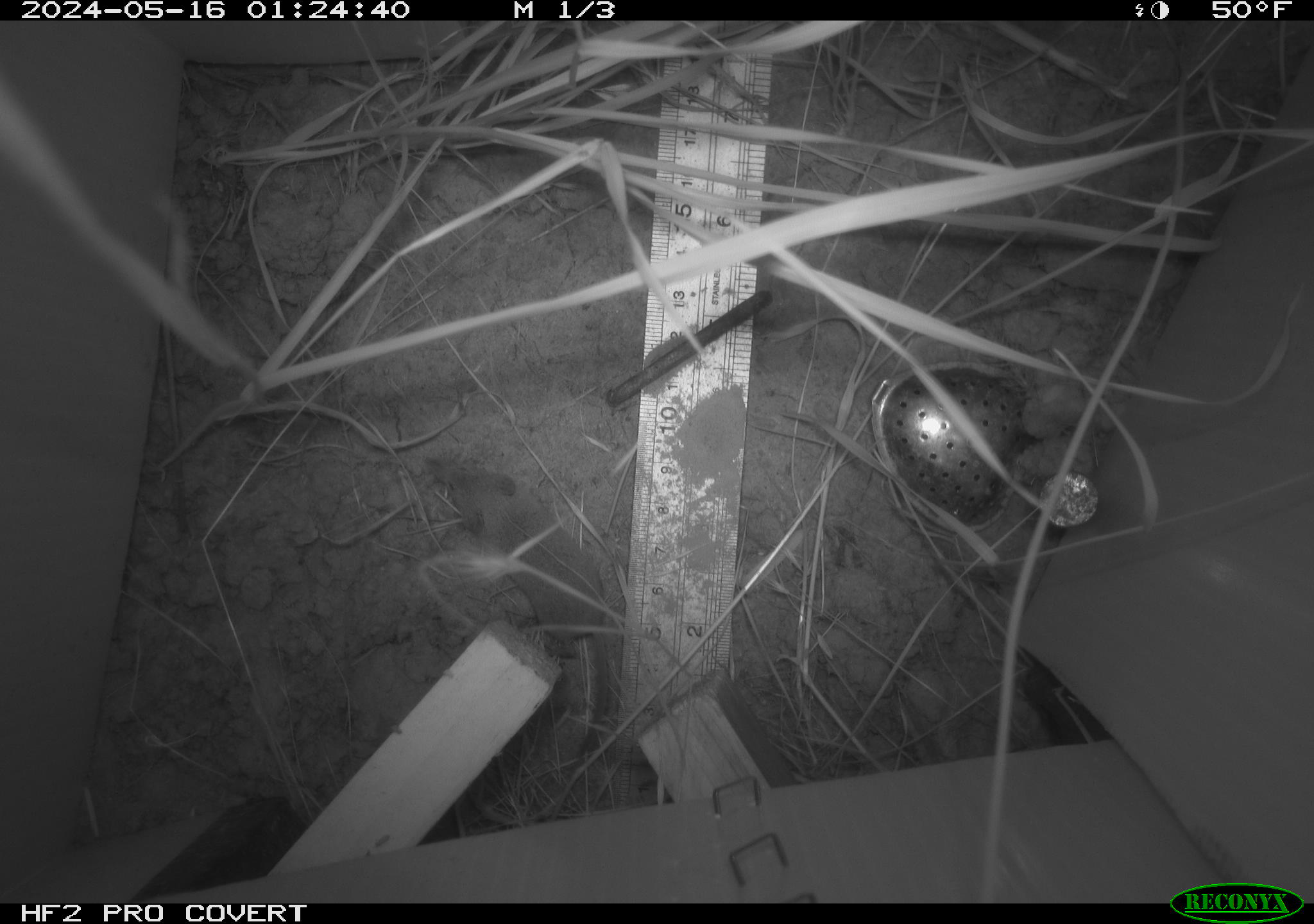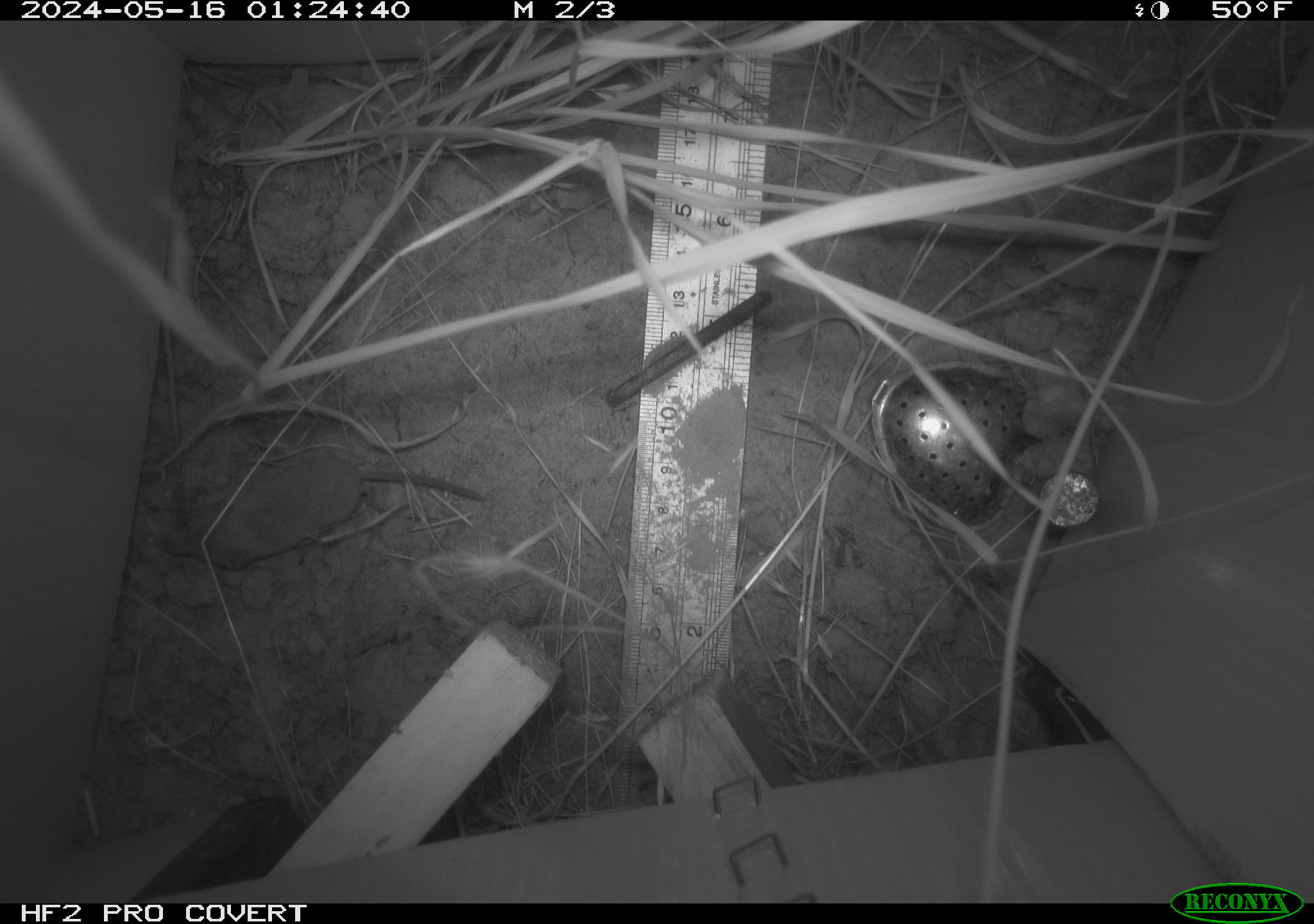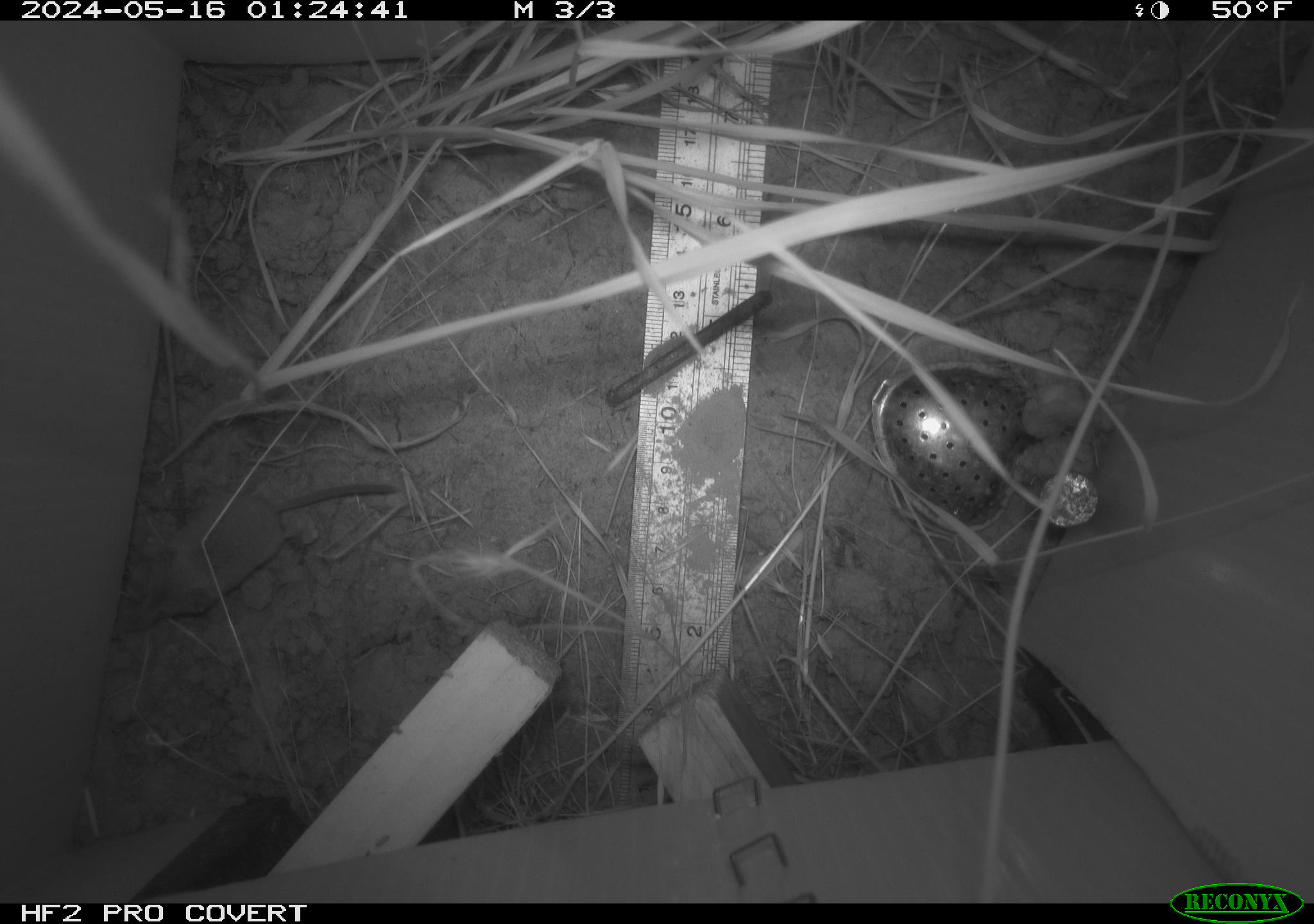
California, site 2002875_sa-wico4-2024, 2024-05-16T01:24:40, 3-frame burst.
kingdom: Animalia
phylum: Chordata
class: Mammalia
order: Eulipotyphla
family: Soricidae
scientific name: Soricidae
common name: shrews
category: soricidae family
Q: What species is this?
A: Soricidae family (shrews) (Soricidae).